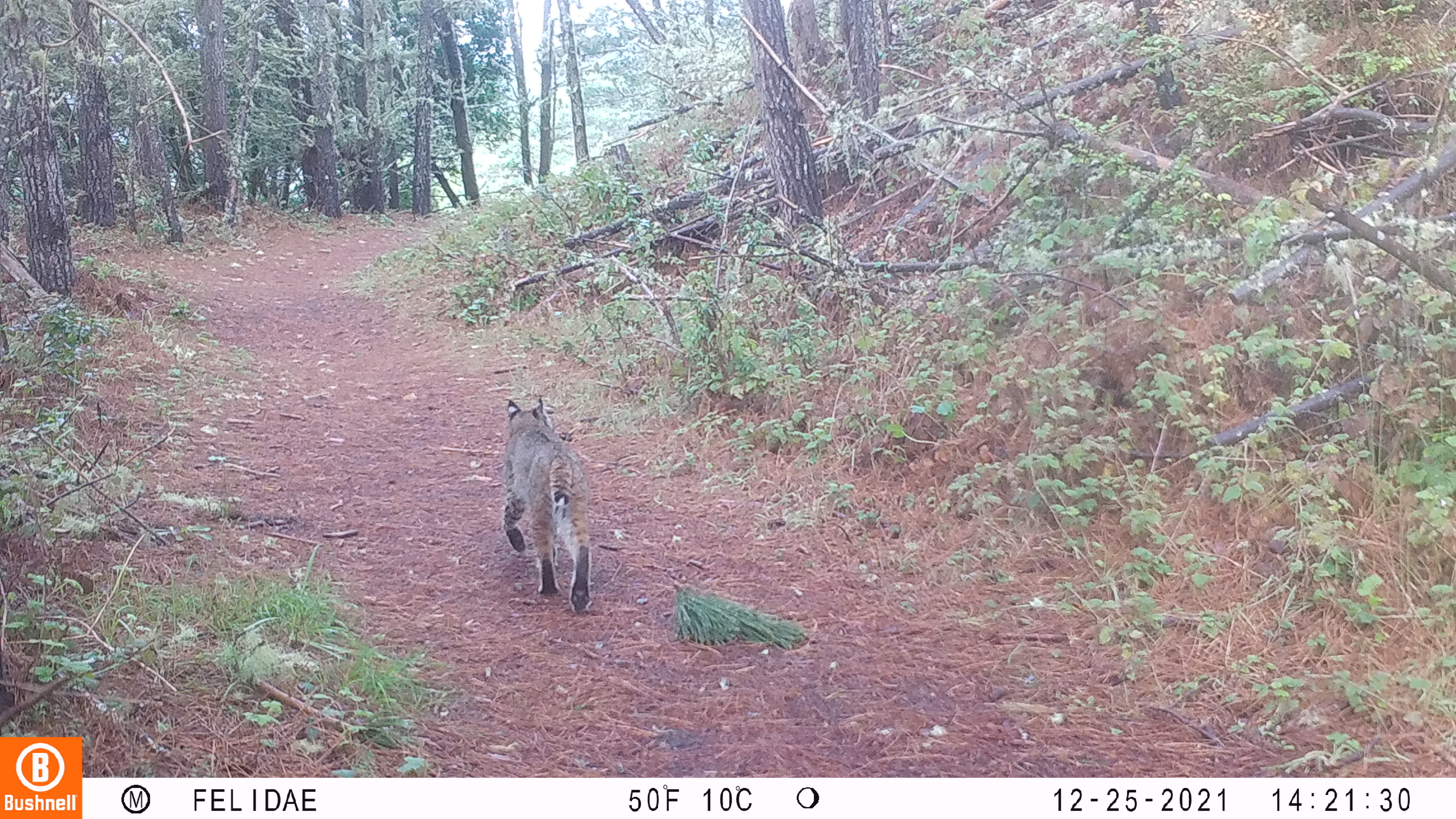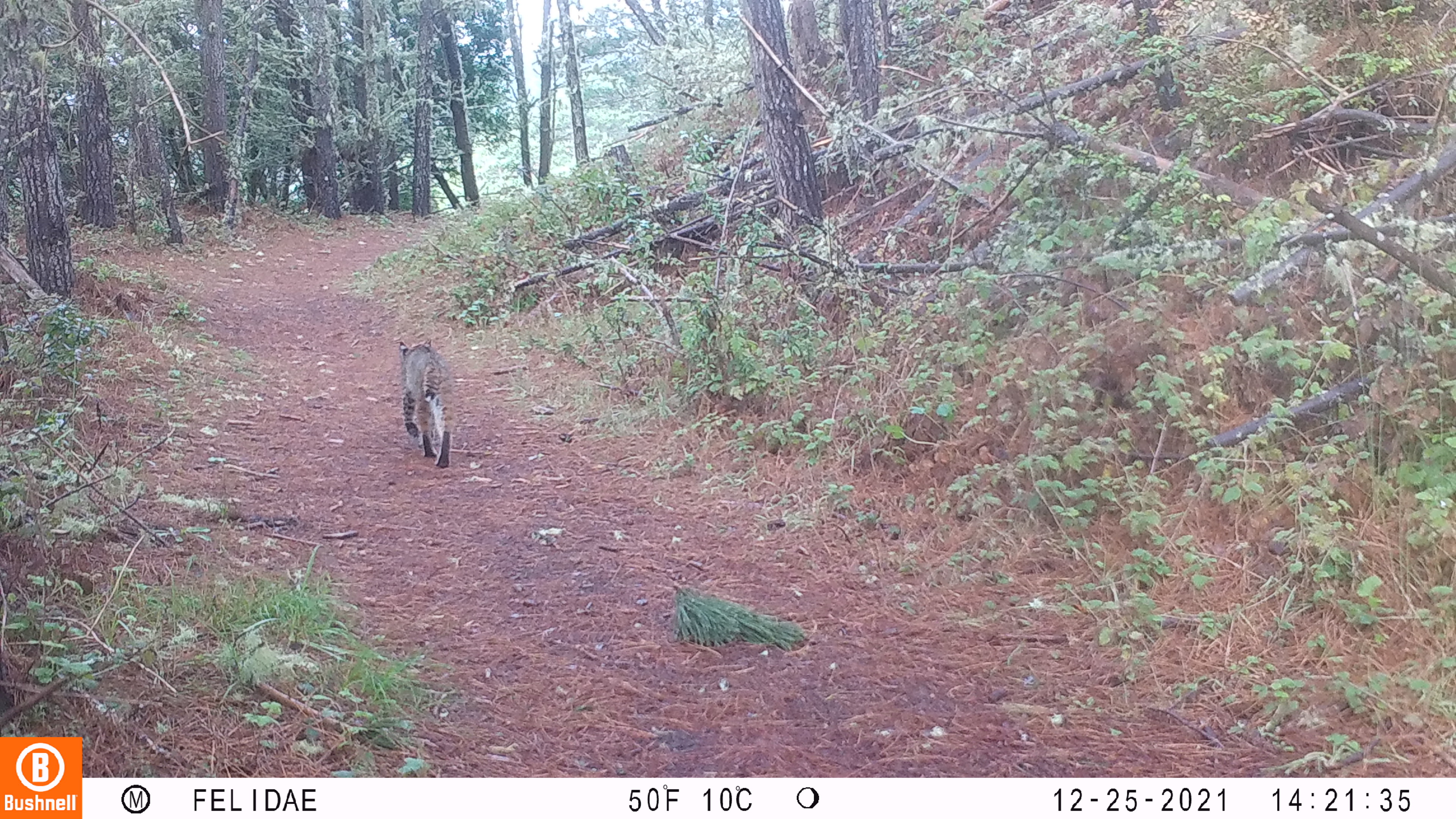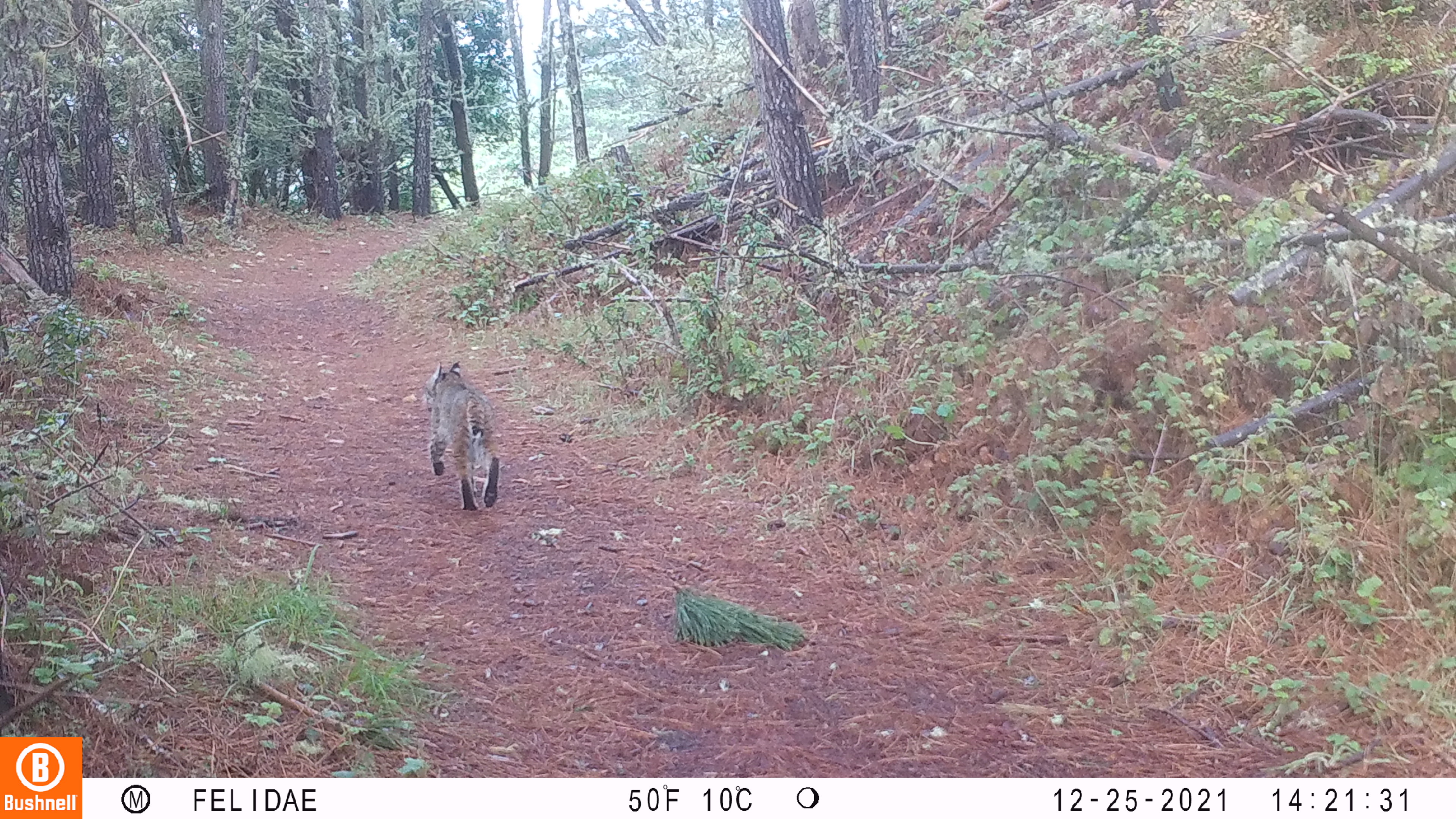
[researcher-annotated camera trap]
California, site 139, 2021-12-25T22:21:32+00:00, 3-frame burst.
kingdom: Animalia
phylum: Chordata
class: Mammalia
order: Carnivora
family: Felidae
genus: Lynx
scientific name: Lynx rufus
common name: bobcat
Bobcat (Lynx rufus).